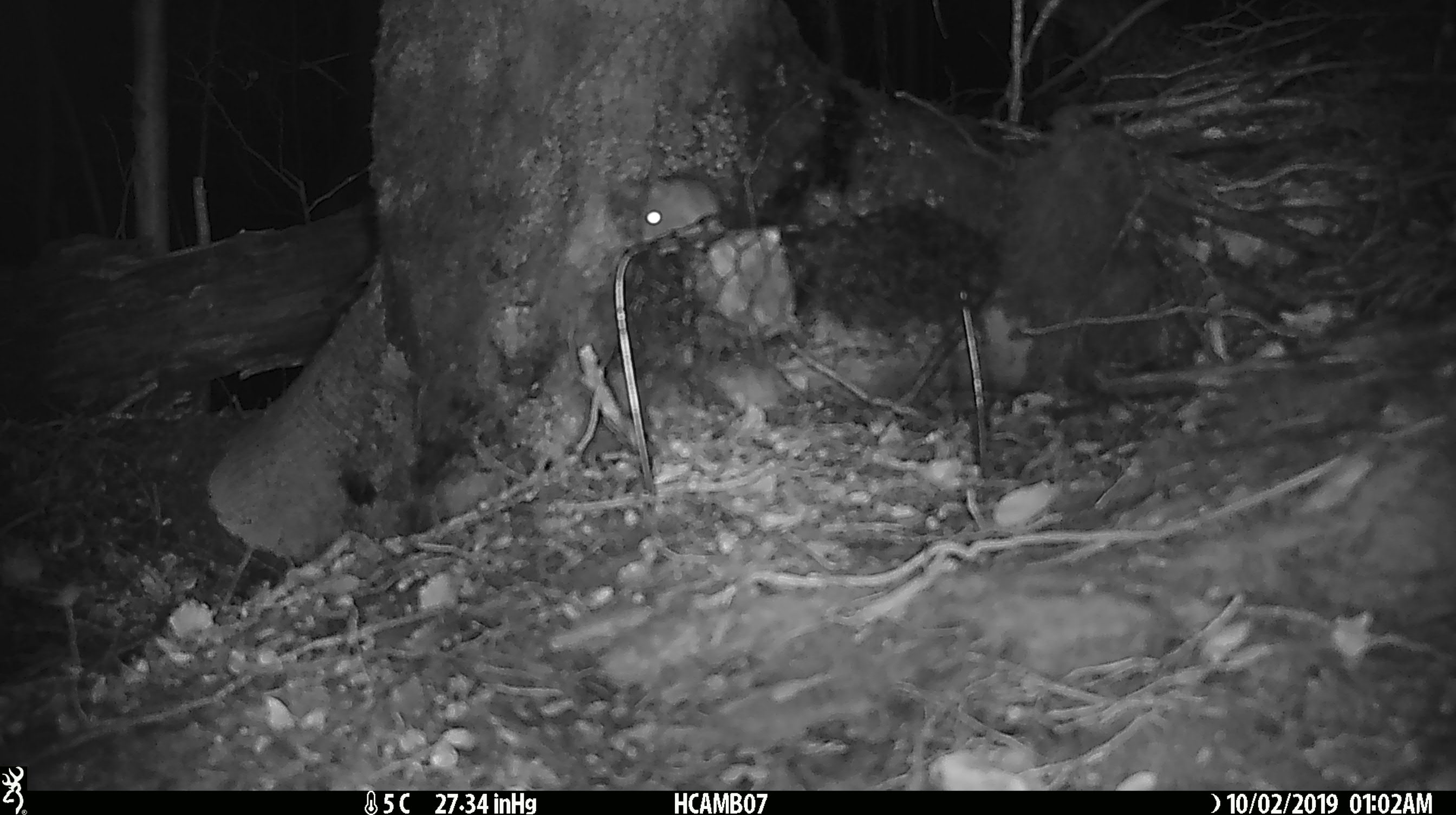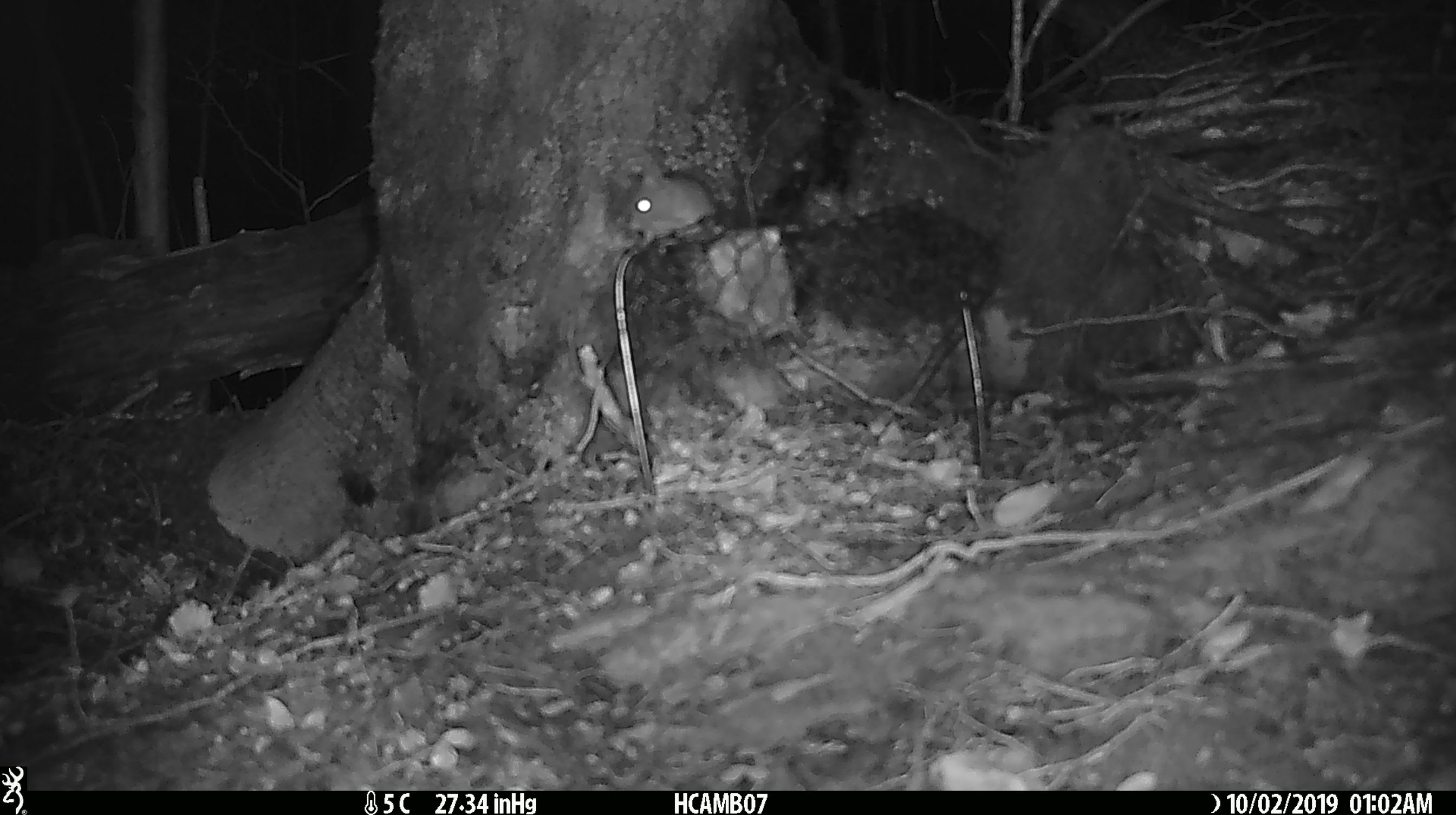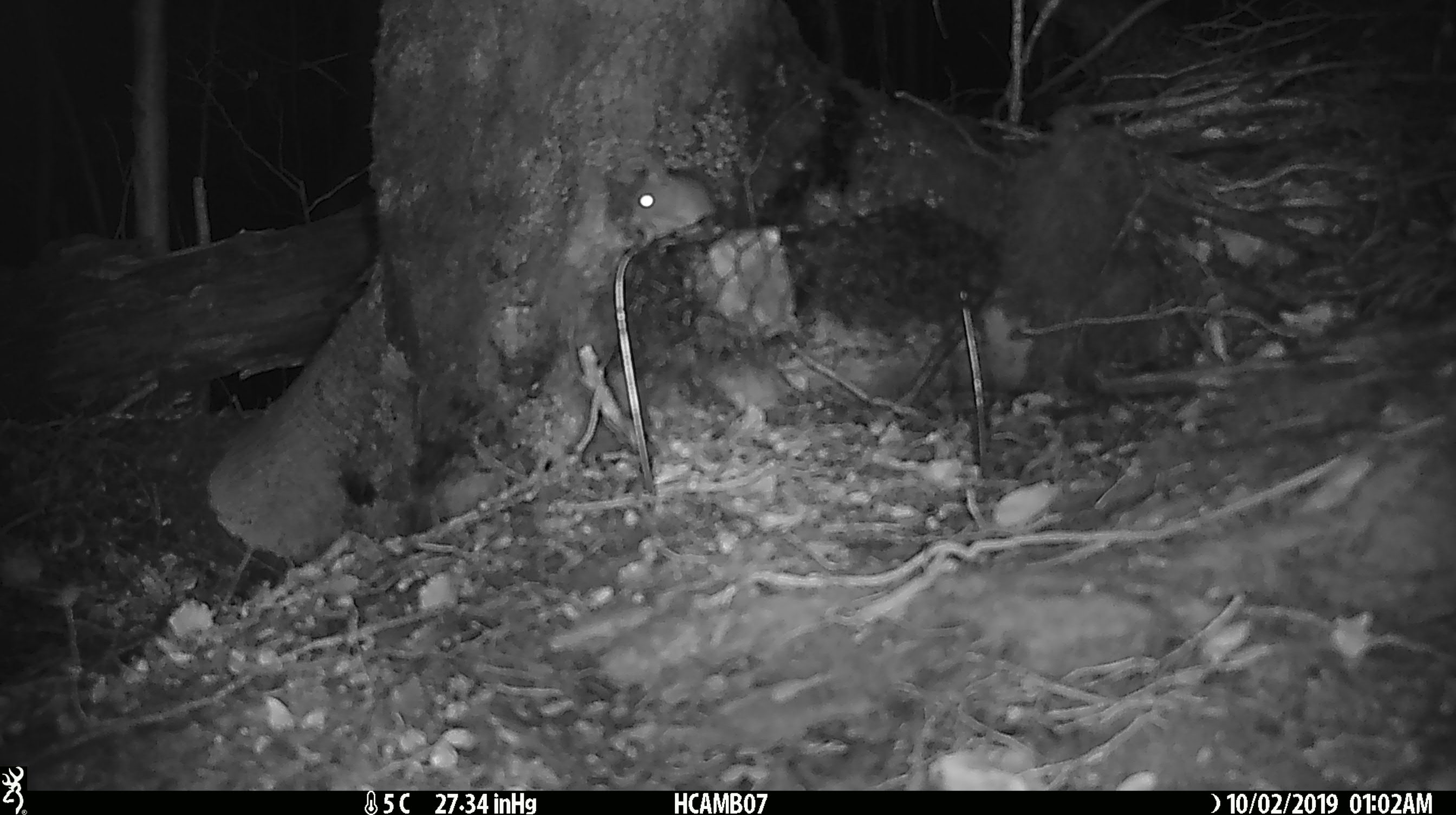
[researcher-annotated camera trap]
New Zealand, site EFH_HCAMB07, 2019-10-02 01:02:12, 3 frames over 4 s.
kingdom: Animalia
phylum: Chordata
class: Mammalia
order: Rodentia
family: Muridae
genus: Mus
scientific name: Mus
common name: mouse